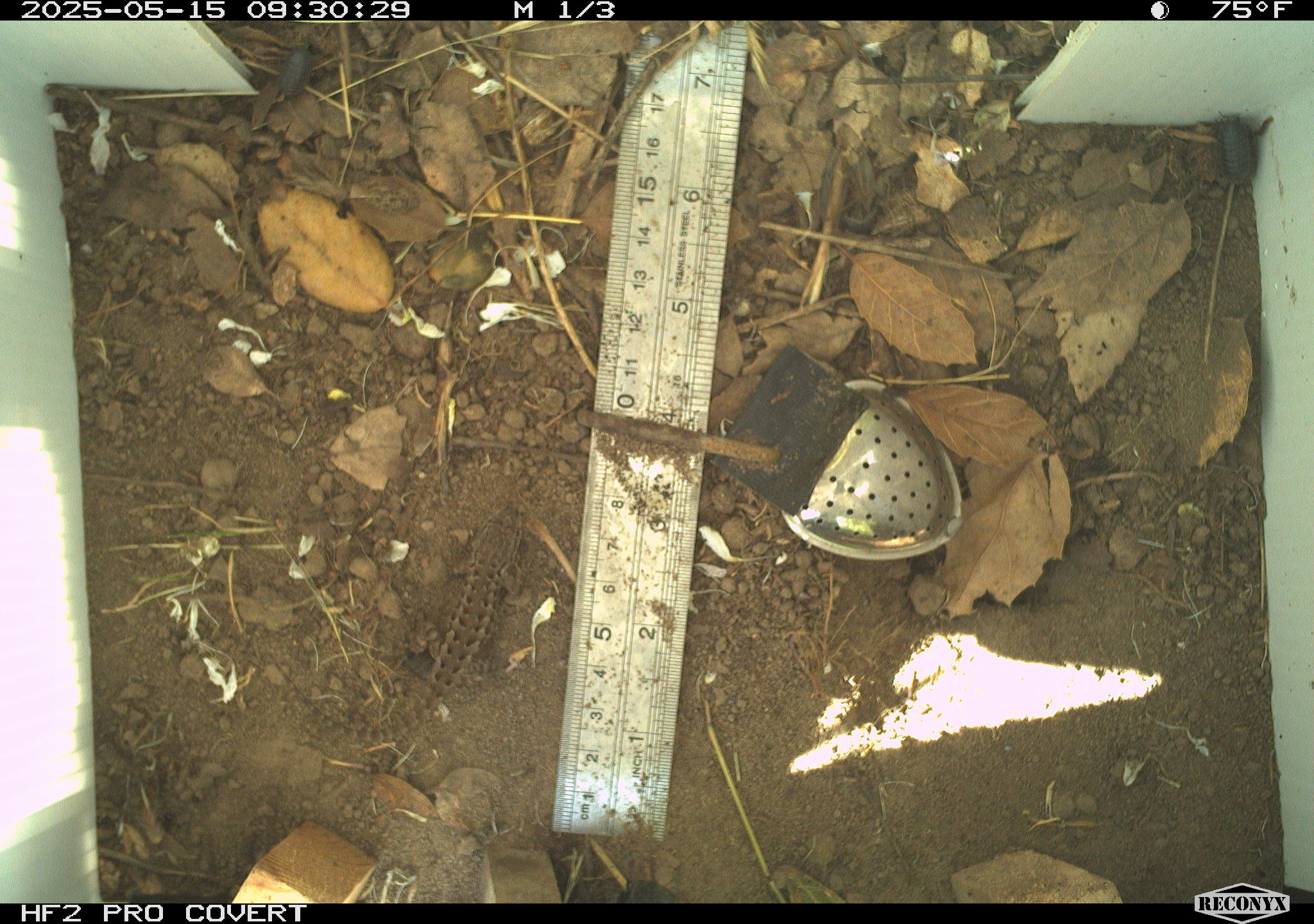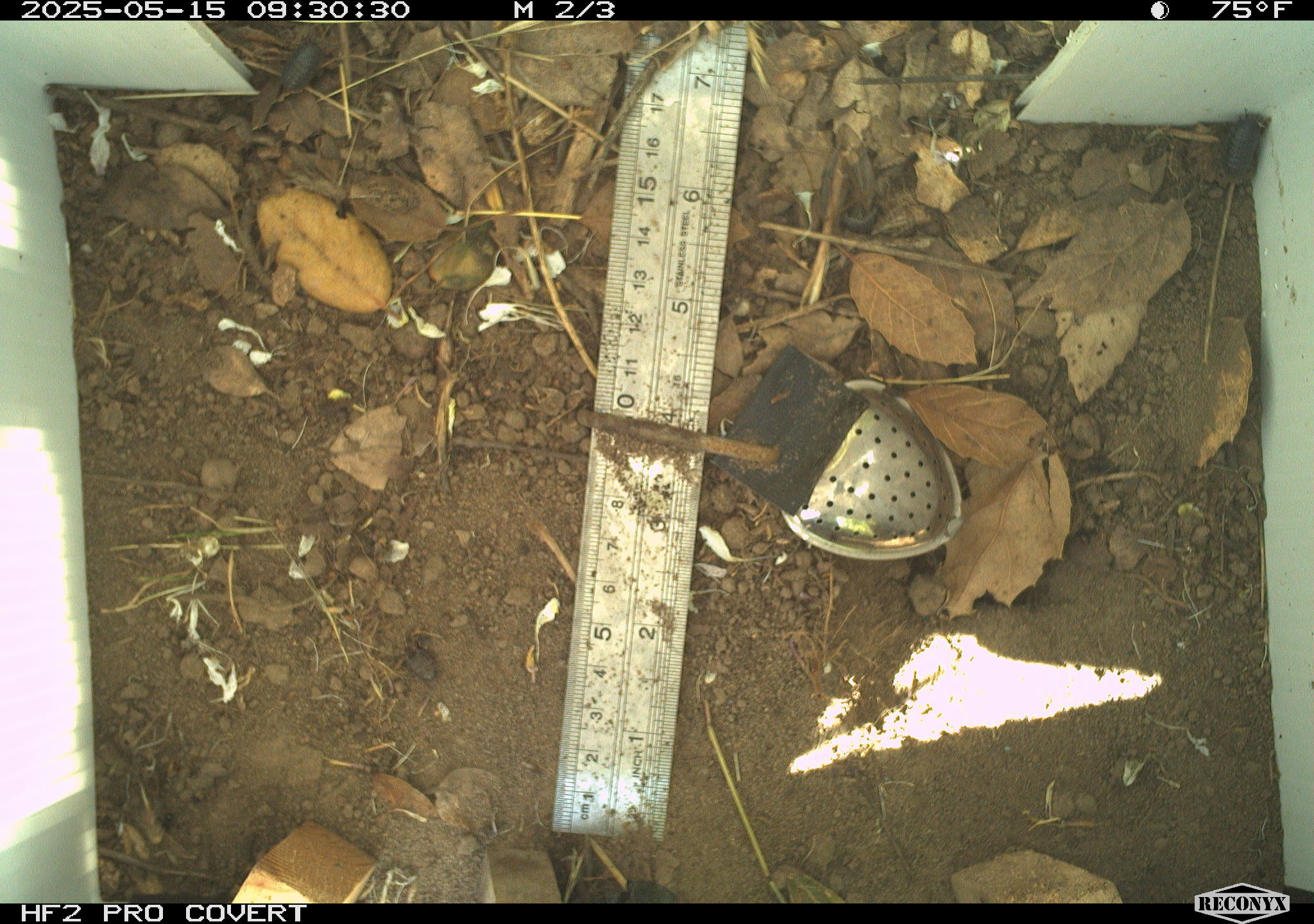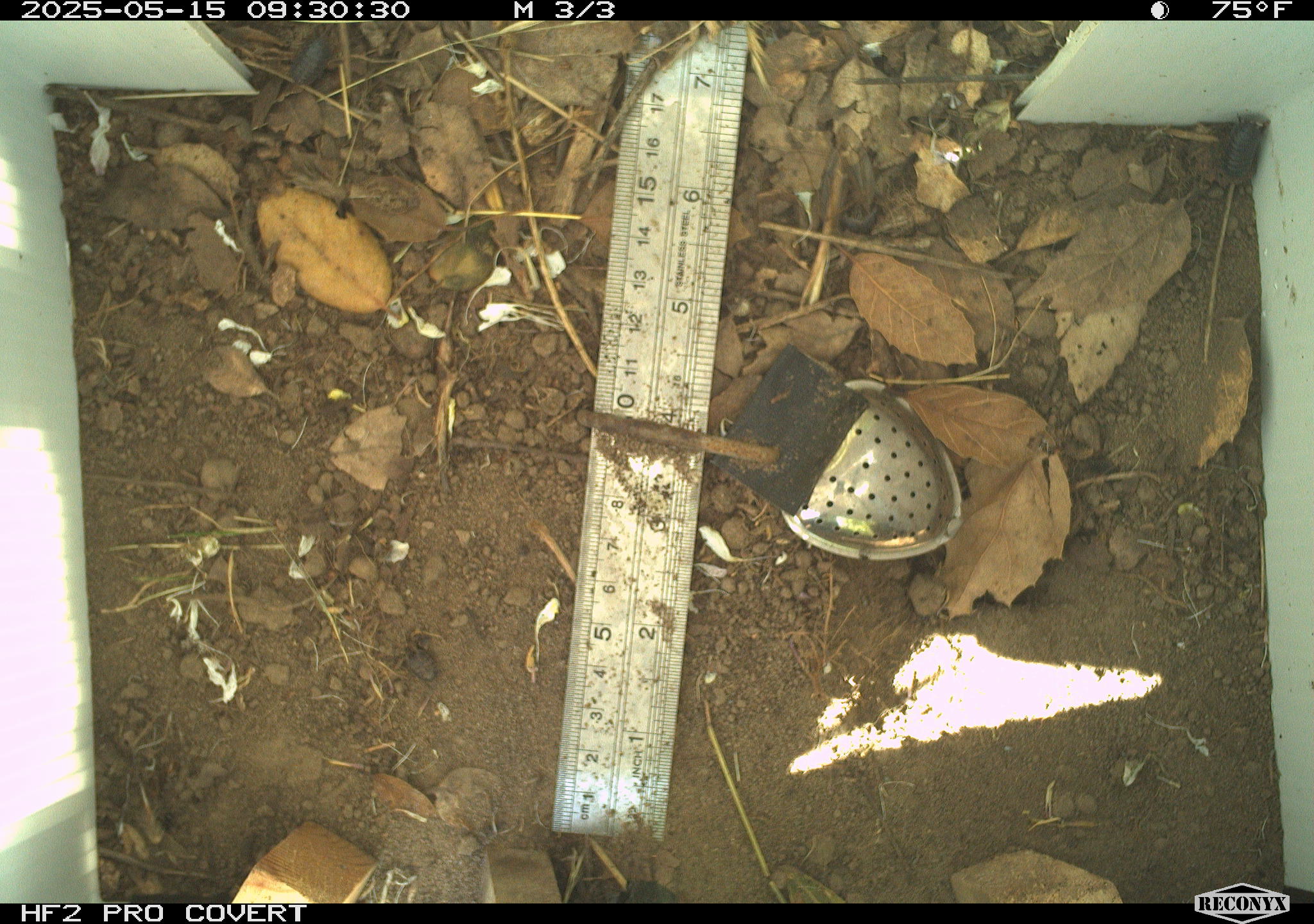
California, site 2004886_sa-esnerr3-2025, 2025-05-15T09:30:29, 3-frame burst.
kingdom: Animalia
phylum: Chordata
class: Reptilia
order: Squamata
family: Phrynosomatidae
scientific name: Phrynosomatidae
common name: north american spiny lizards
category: sceloporus/uta species